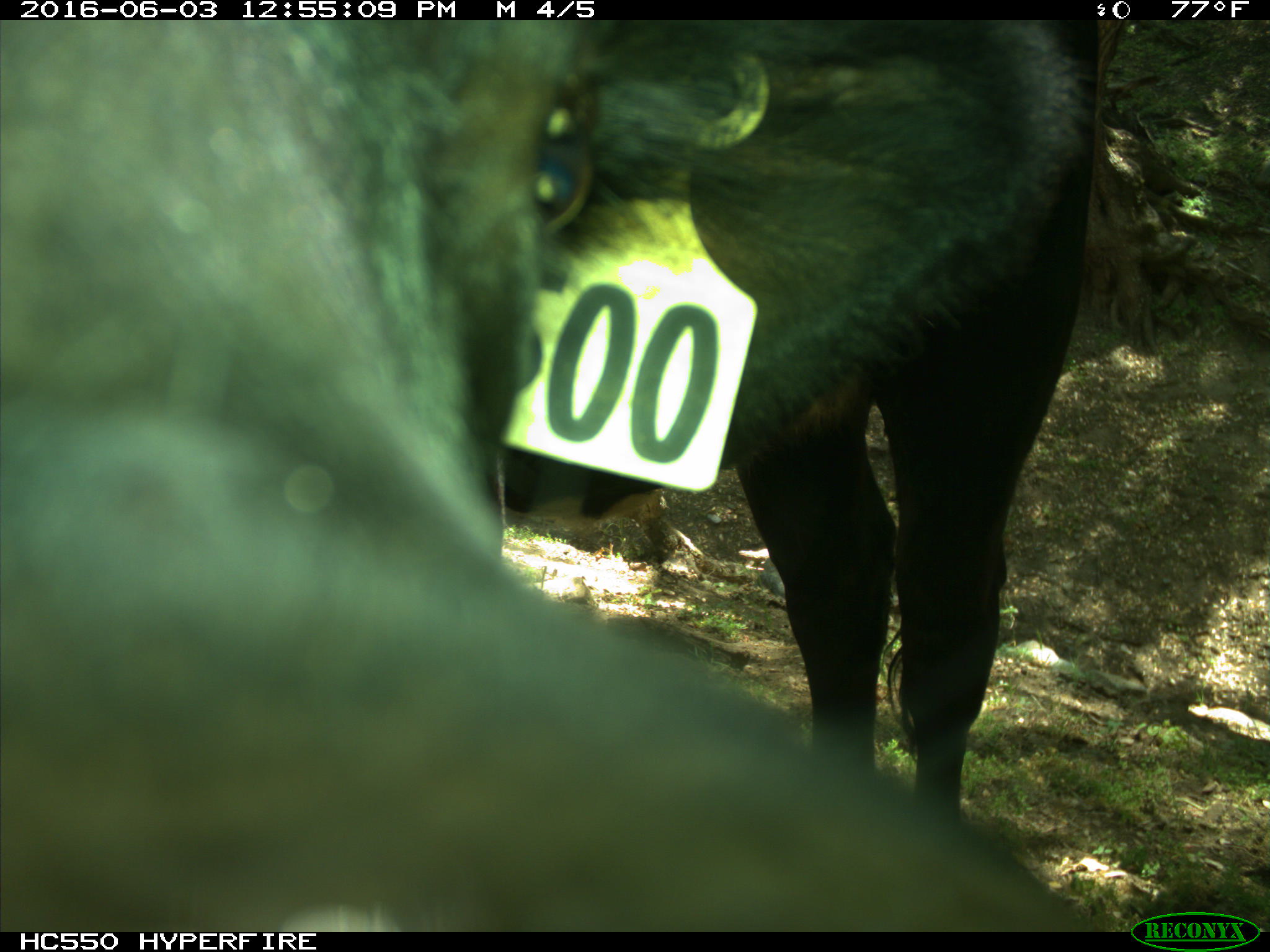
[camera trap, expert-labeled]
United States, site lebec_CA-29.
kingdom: Animalia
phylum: Chordata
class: Mammalia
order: Artiodactyla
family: Bovidae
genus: Bos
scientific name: Bos taurus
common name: domestic cow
Bos taurus (domestic cow).